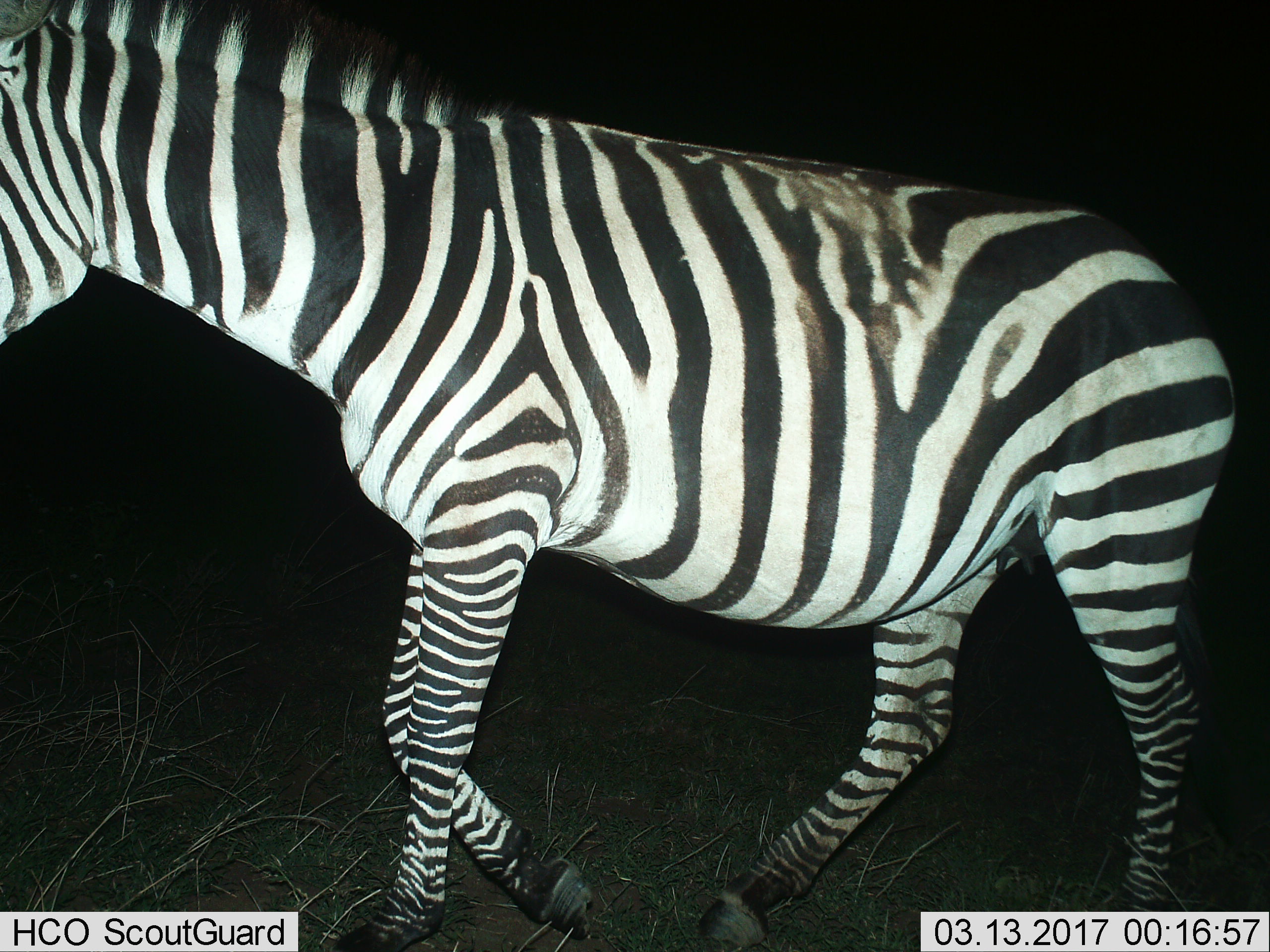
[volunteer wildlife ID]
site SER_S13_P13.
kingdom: Animalia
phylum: Chordata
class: Mammalia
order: Perissodactyla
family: Equidae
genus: Equus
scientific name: Equus quagga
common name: plains zebra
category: zebraplains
Zebraplains (plains zebra) (Equus quagga), count 1. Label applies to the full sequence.